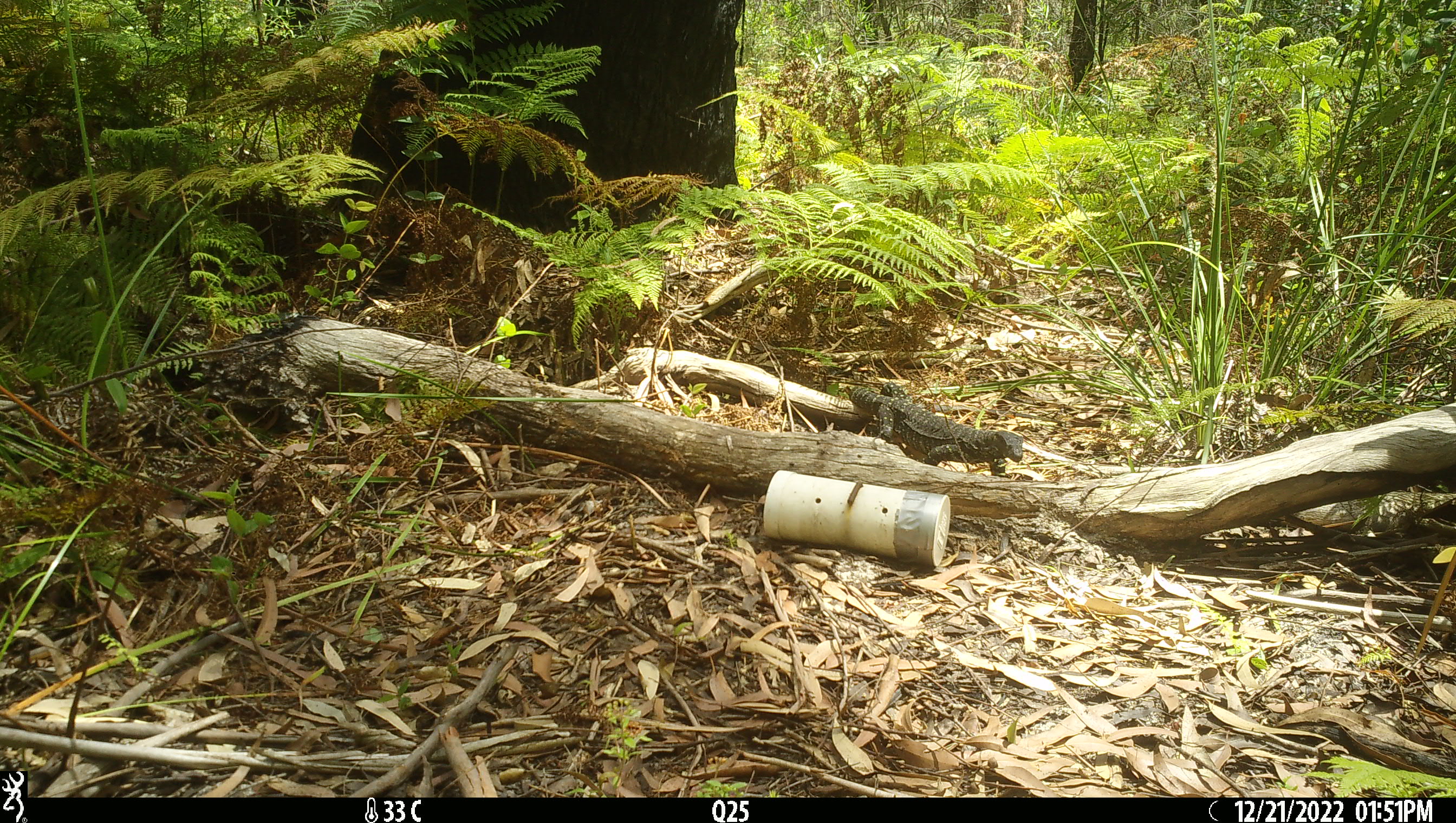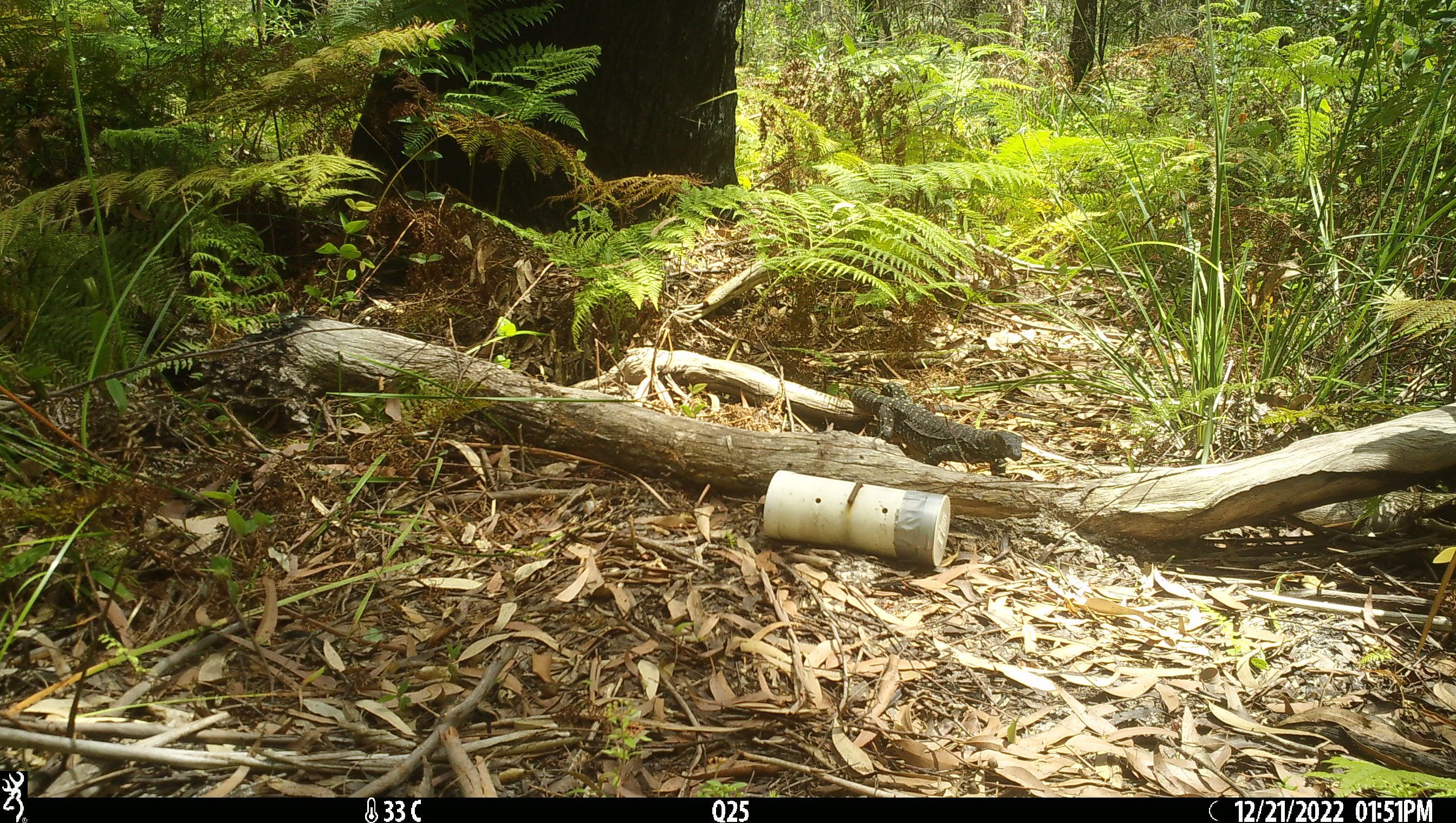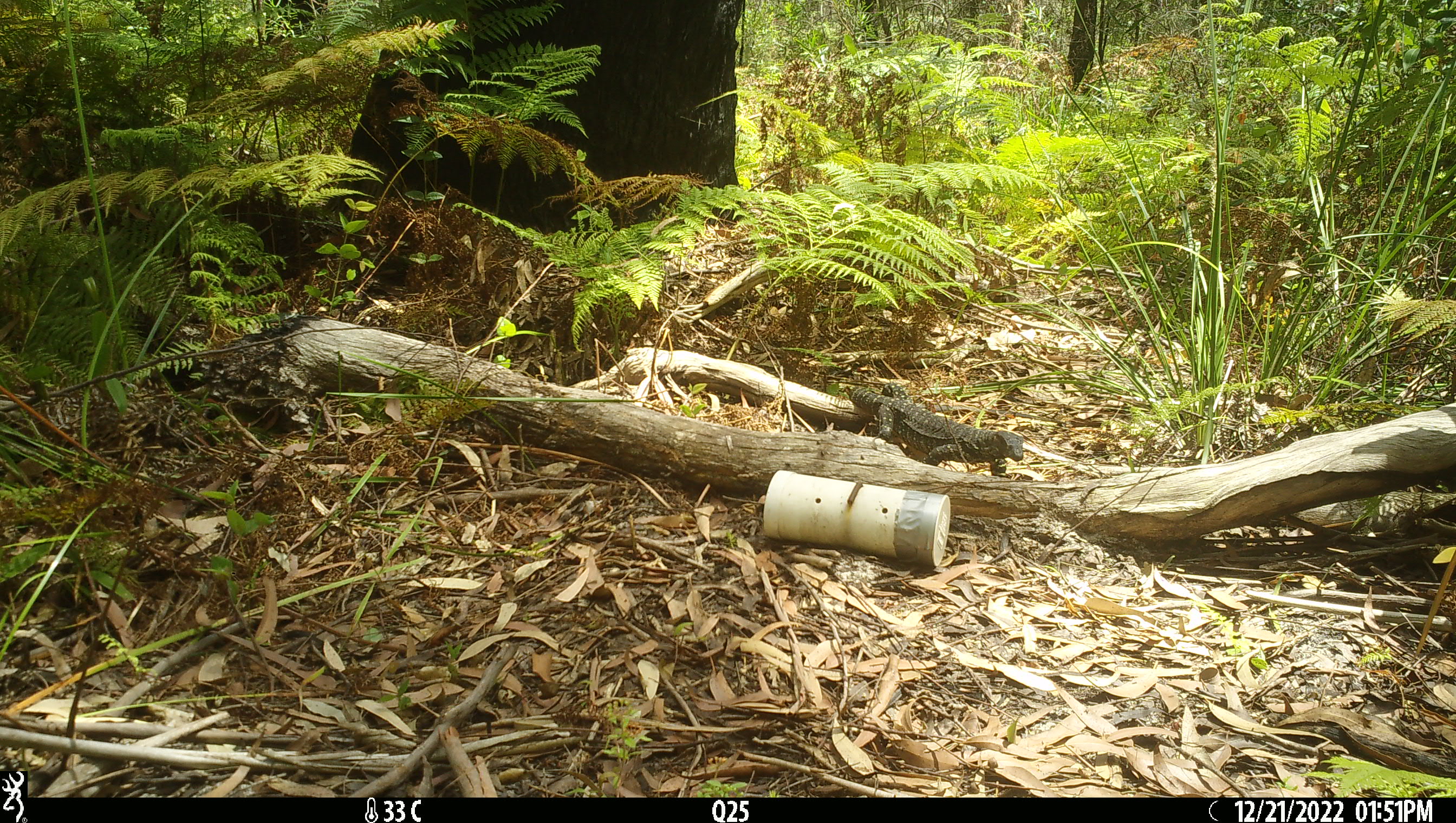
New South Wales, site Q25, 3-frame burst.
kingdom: Animalia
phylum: Chordata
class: Reptilia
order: Squamata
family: Varanidae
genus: Varanus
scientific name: Varanus varius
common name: lace monitor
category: goanna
Goanna (lace monitor) (Varanus varius).